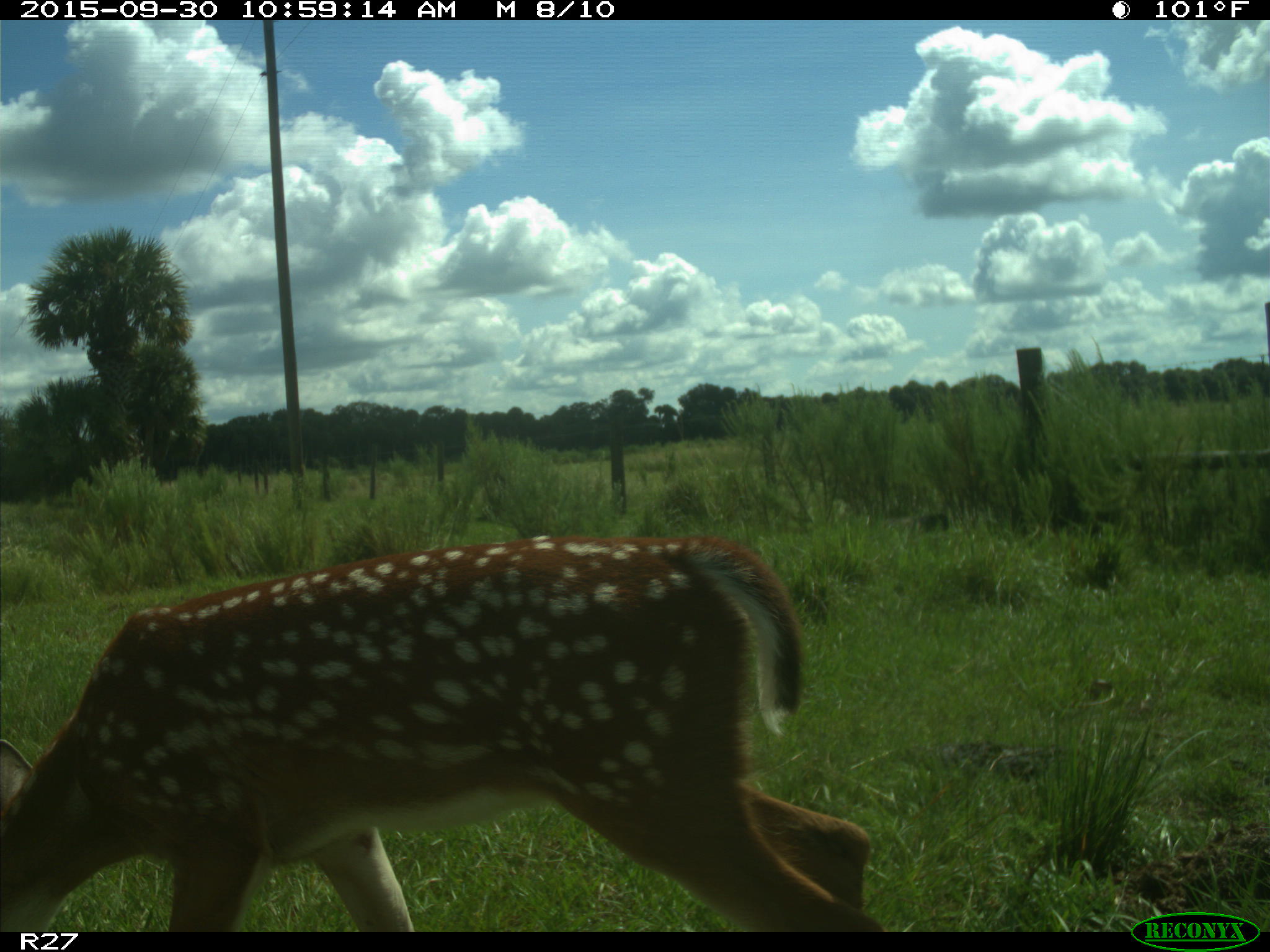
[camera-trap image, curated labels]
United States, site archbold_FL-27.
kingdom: Animalia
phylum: Chordata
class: Mammalia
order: Artiodactyla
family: Cervidae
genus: Odocoileus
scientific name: Odocoileus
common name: deer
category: unidentified deer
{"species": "unidentified deer (deer) (Odocoileus)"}